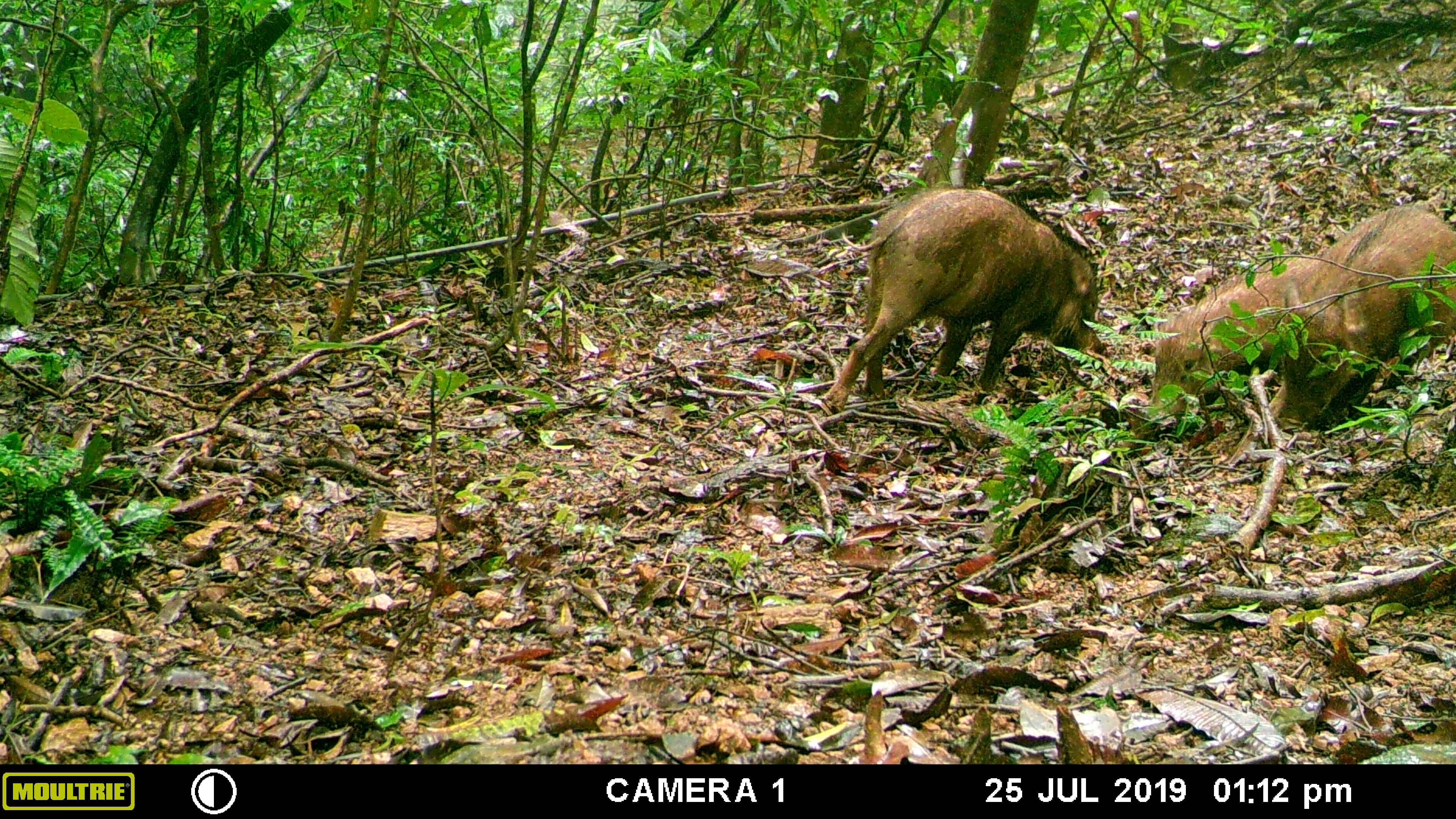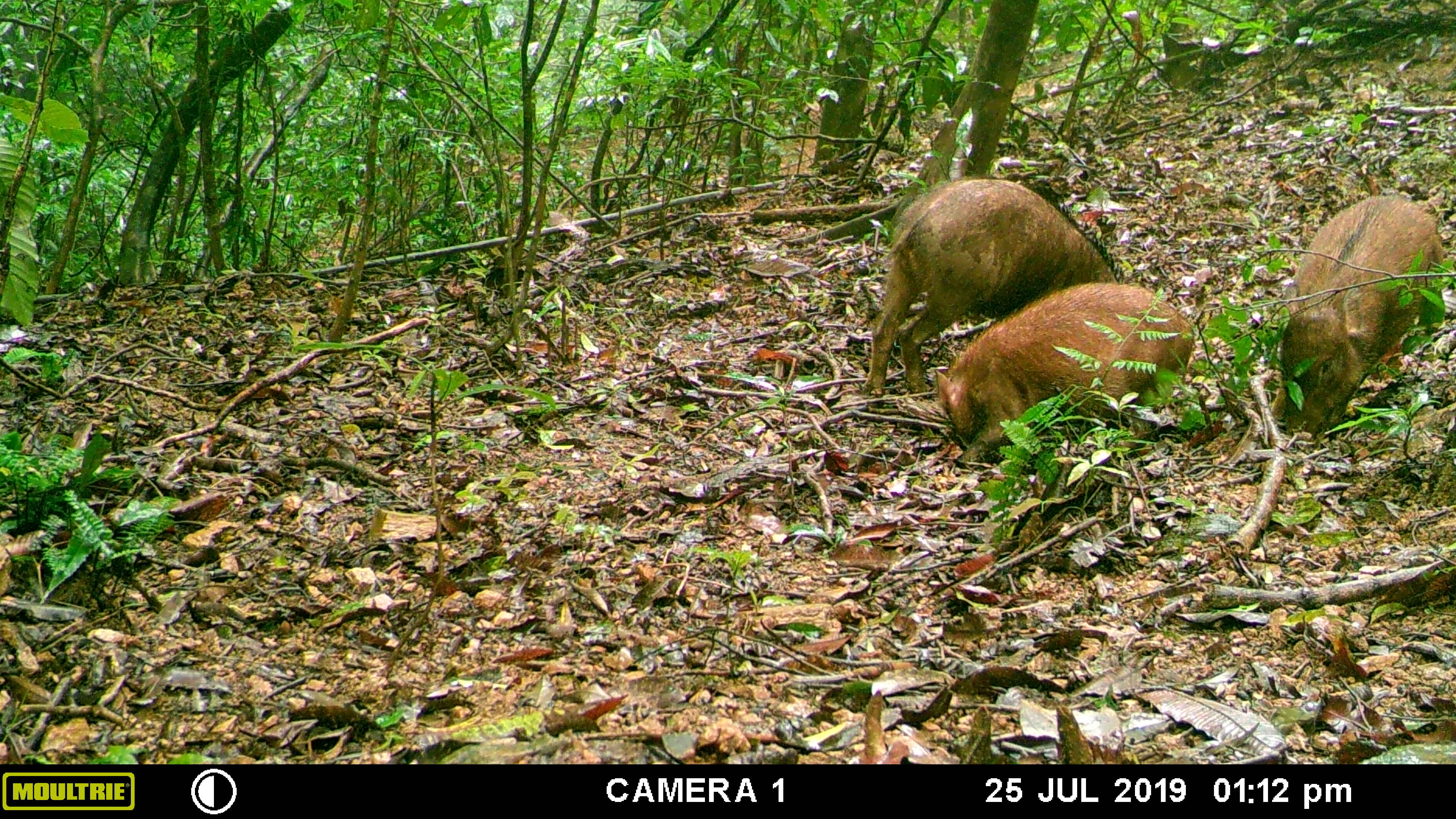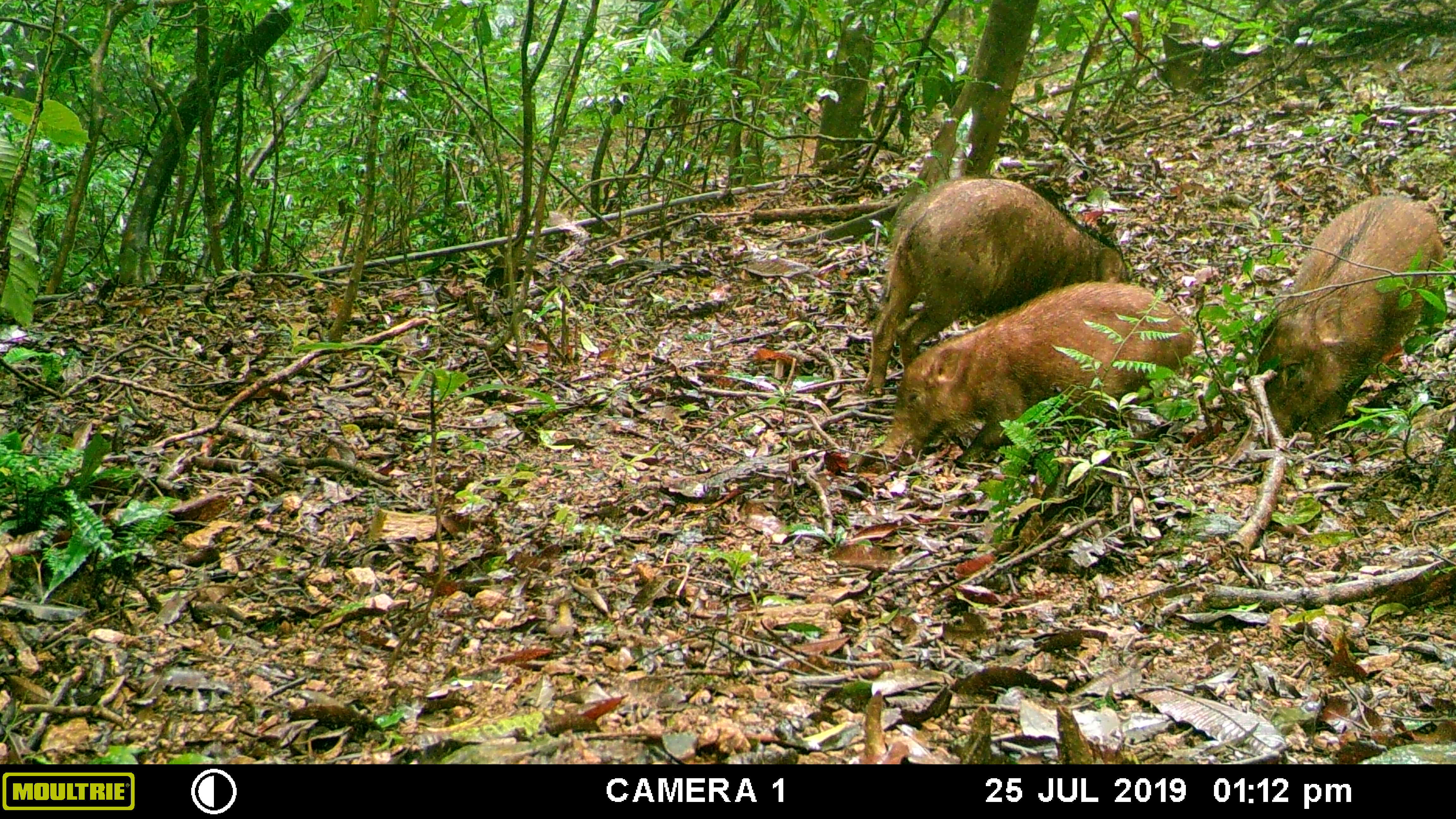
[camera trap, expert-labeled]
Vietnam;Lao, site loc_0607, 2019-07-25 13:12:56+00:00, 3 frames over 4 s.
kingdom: Animalia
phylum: Chordata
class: Mammalia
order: Artiodactyla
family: Suidae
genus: Sus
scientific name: Sus scrofa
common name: eurasian wild pig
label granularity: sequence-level